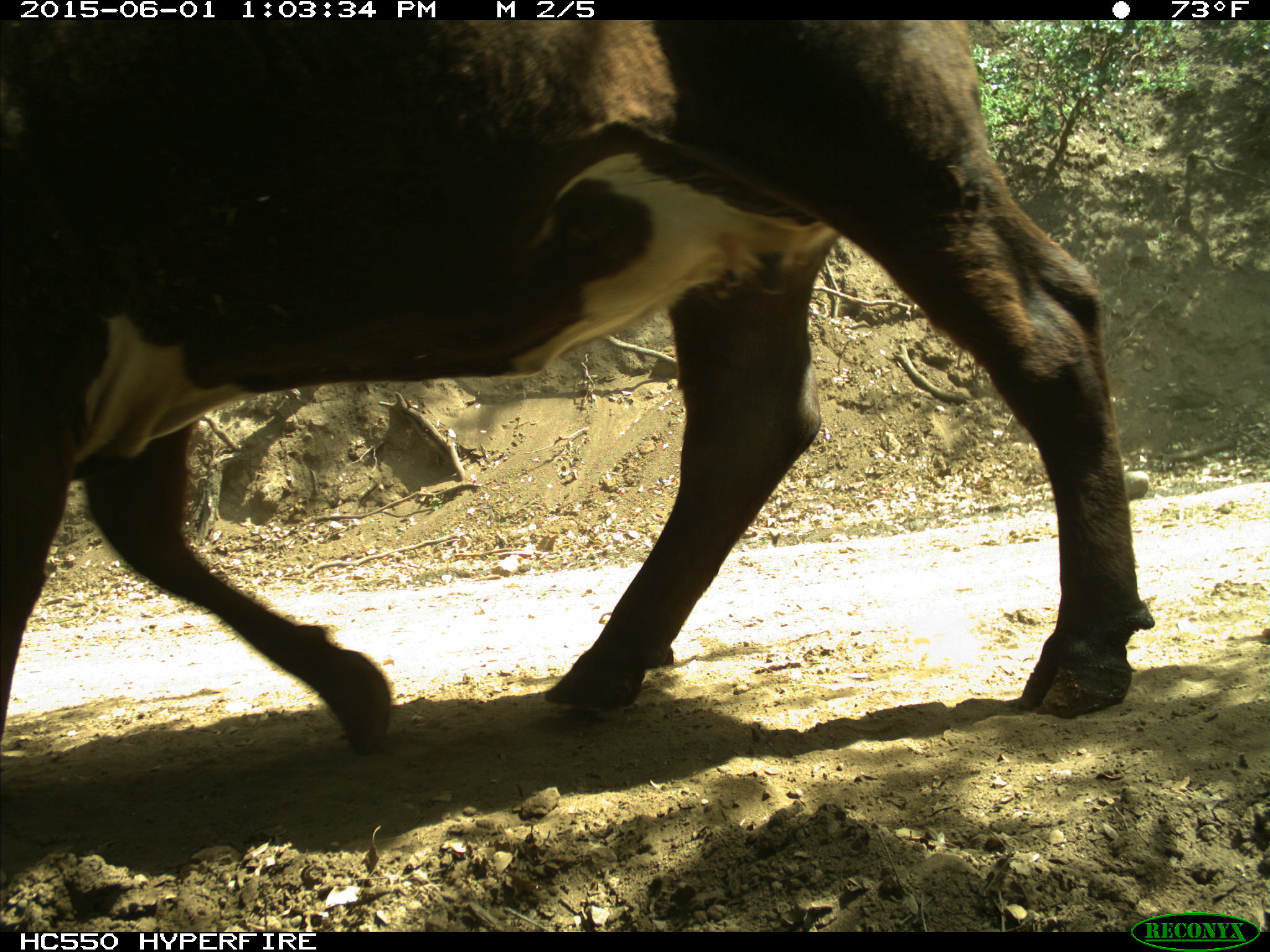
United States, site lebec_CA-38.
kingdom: Animalia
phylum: Chordata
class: Mammalia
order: Artiodactyla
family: Bovidae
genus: Bos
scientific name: Bos taurus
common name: domestic cow